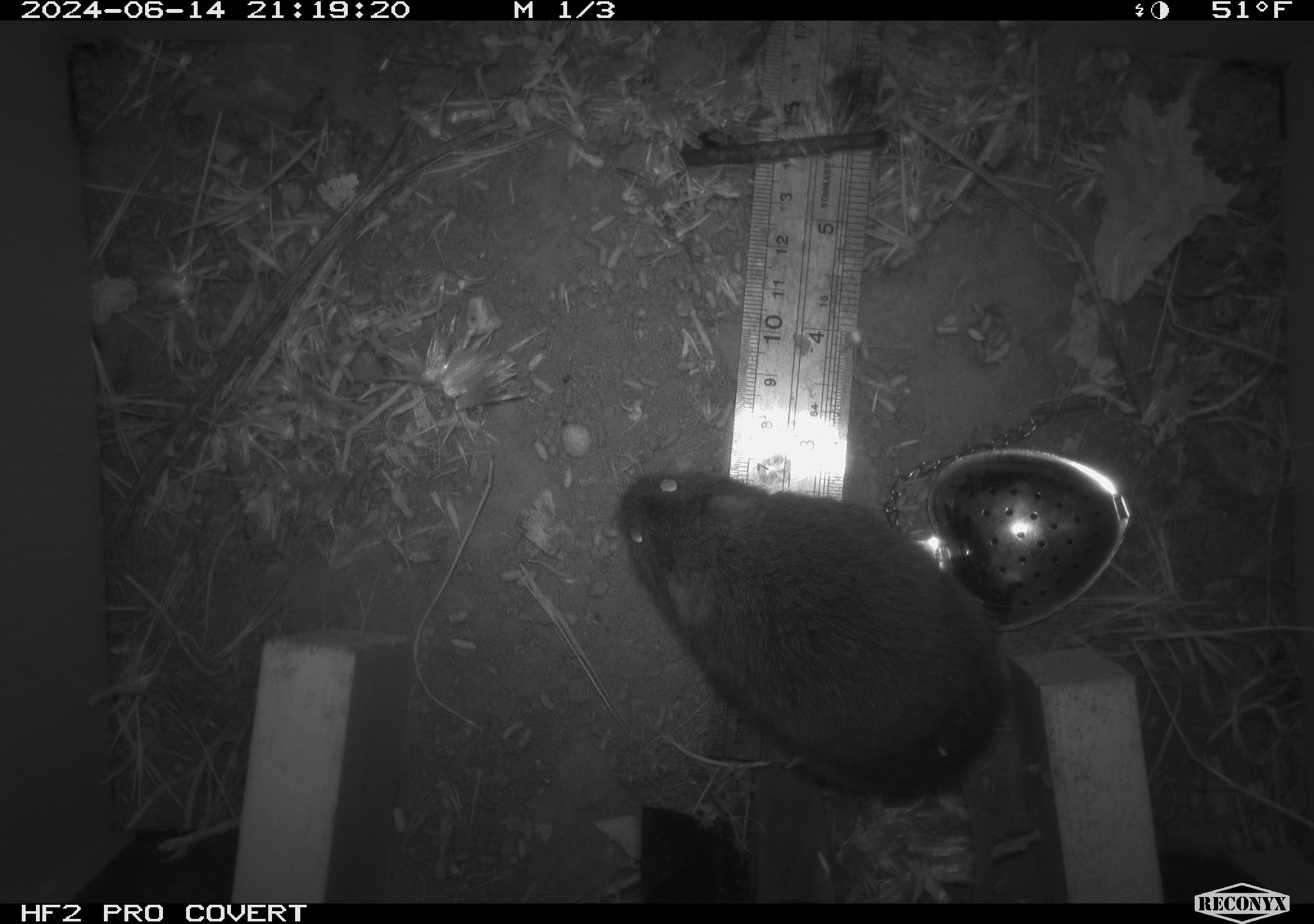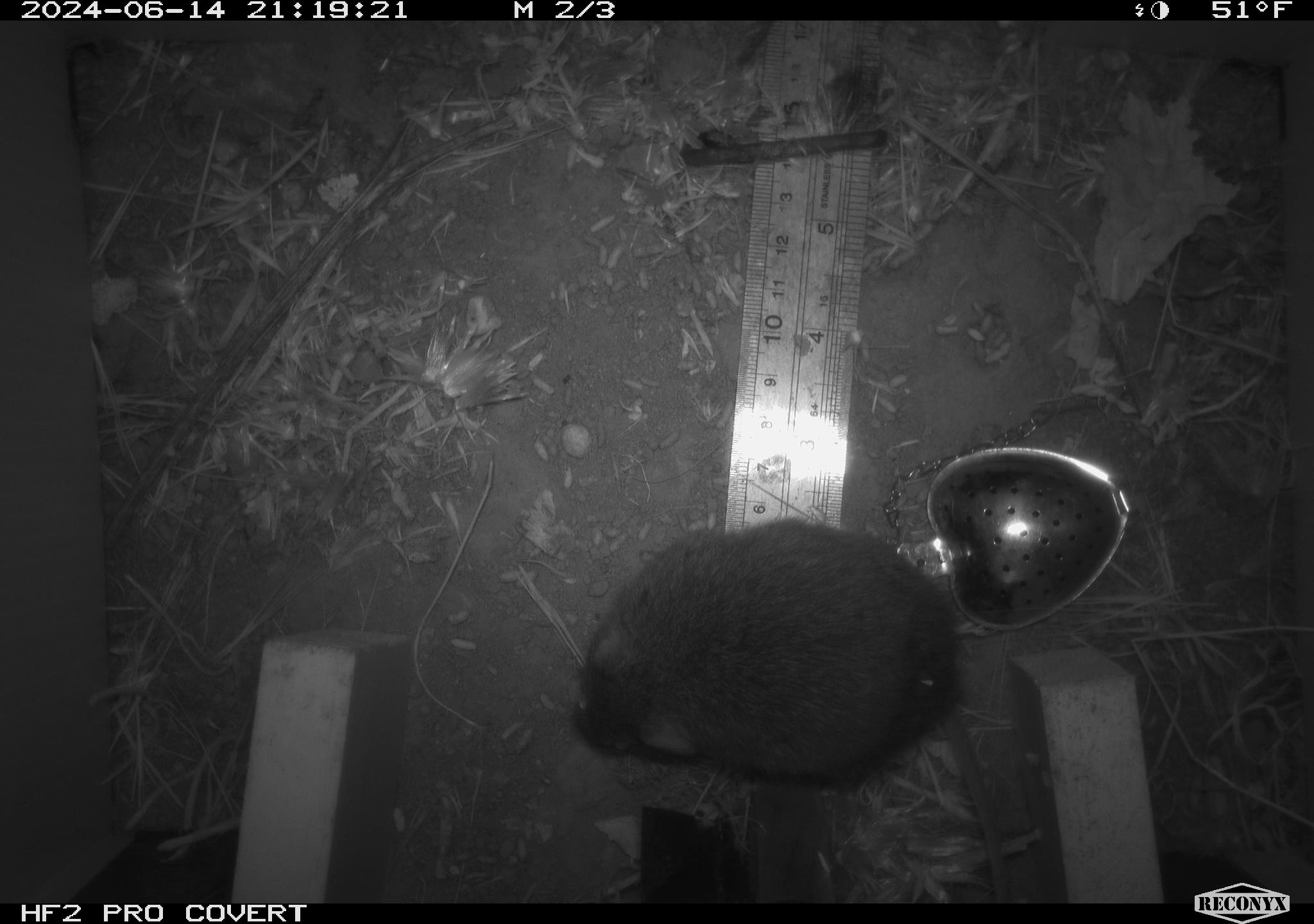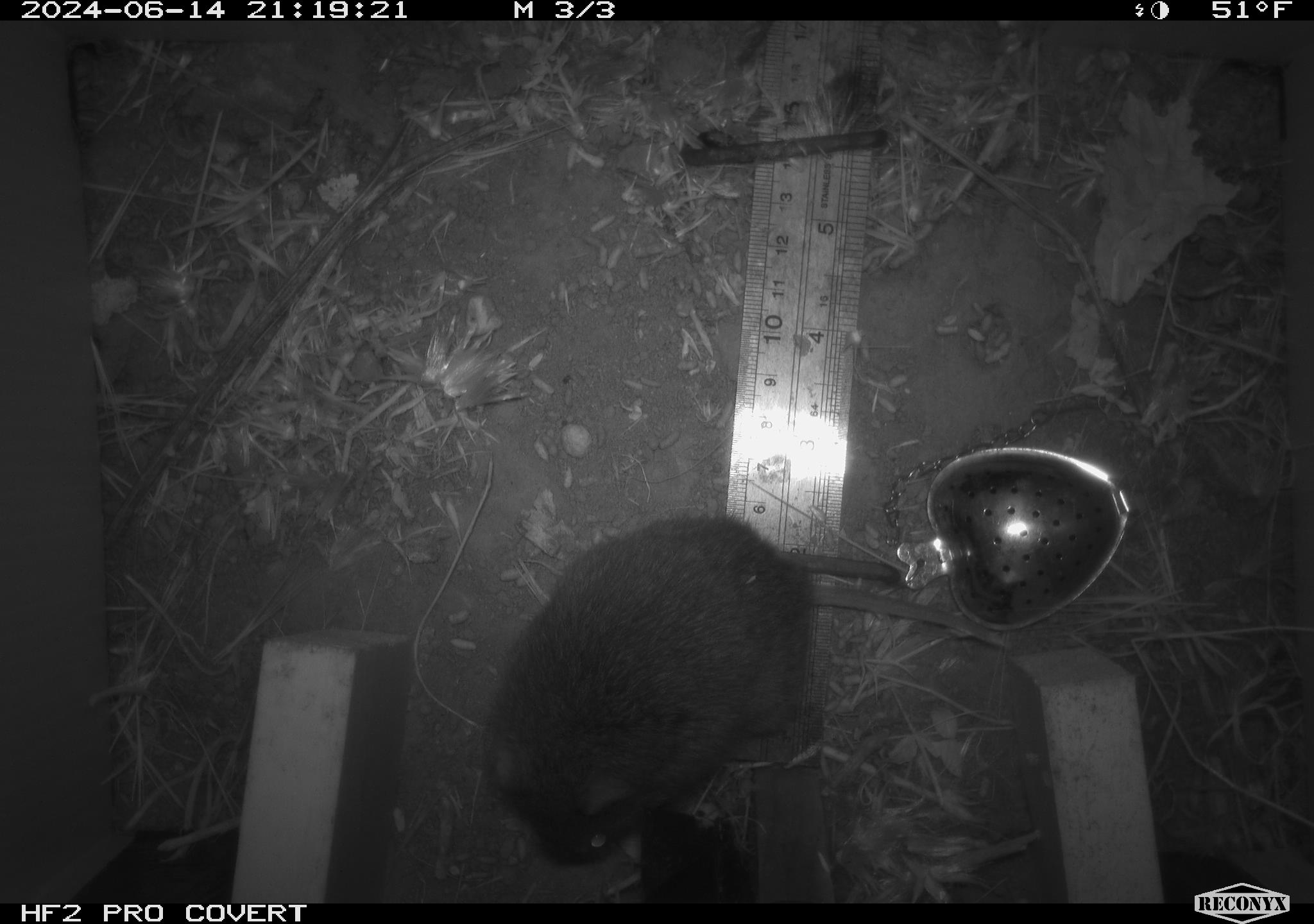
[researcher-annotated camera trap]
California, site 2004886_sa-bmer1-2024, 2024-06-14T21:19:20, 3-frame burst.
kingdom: Animalia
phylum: Chordata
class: Mammalia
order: Rodentia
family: Cricetidae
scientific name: Cricetidae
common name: hamsters, voles, lemmings, and allies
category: cricetidae family